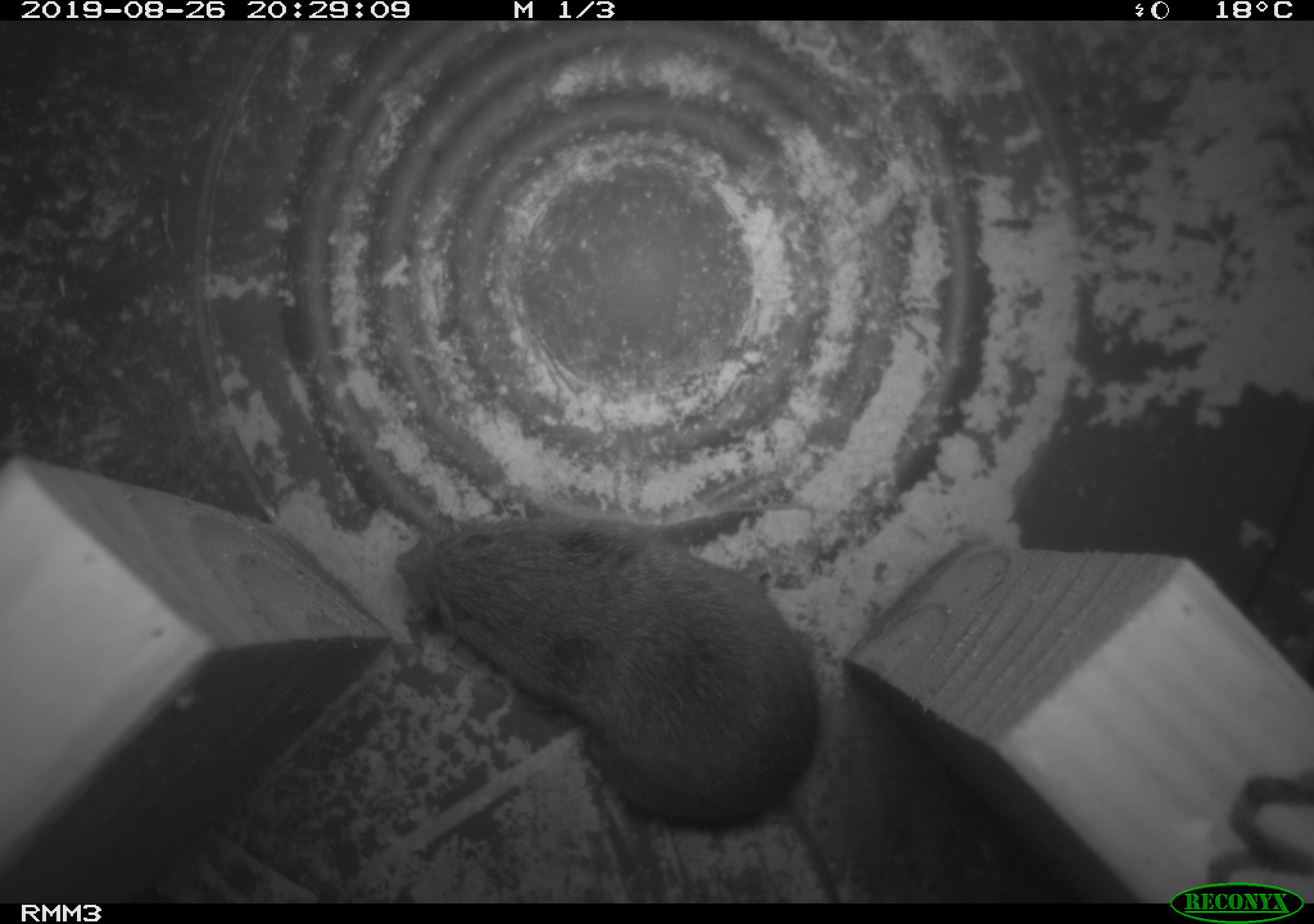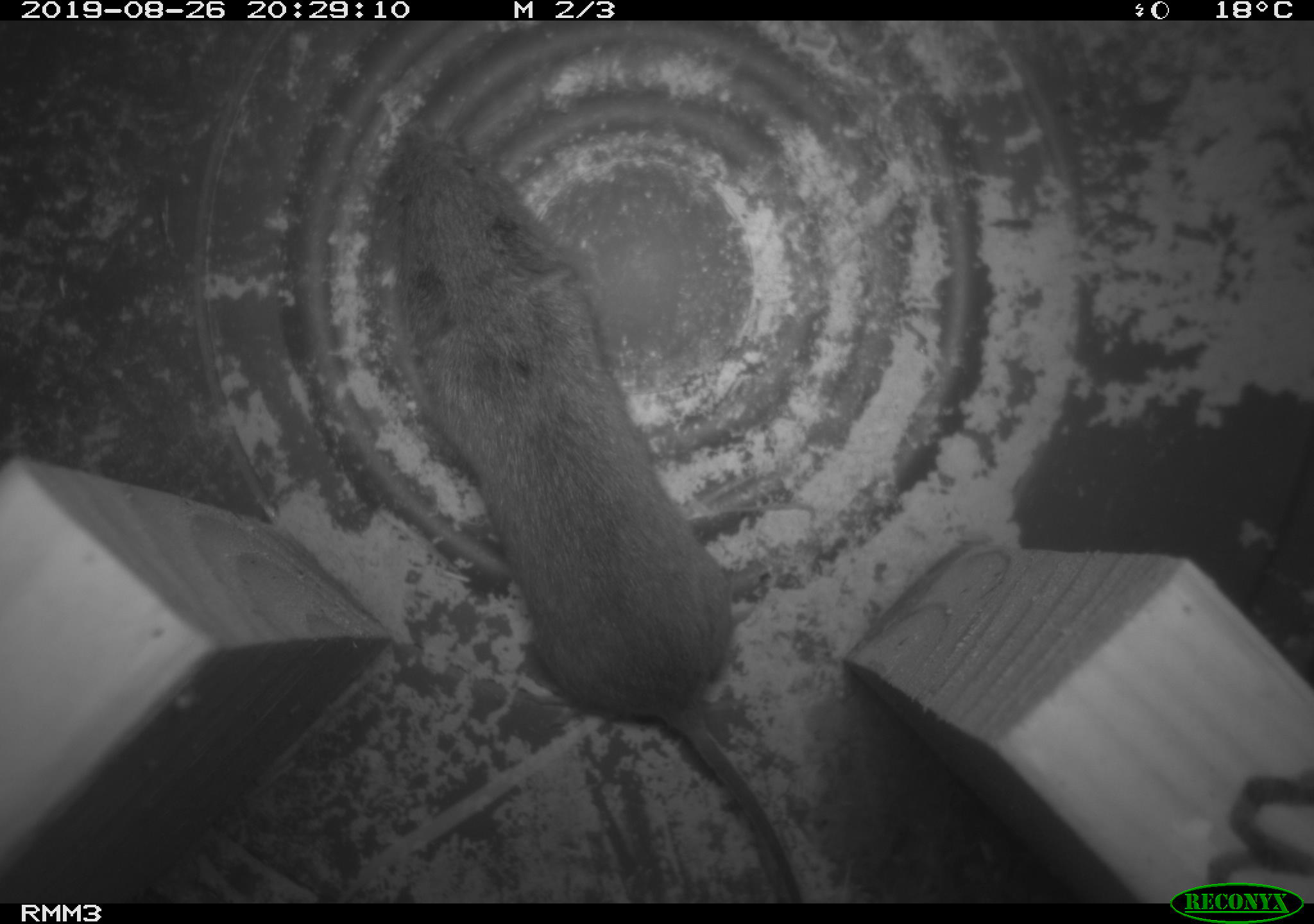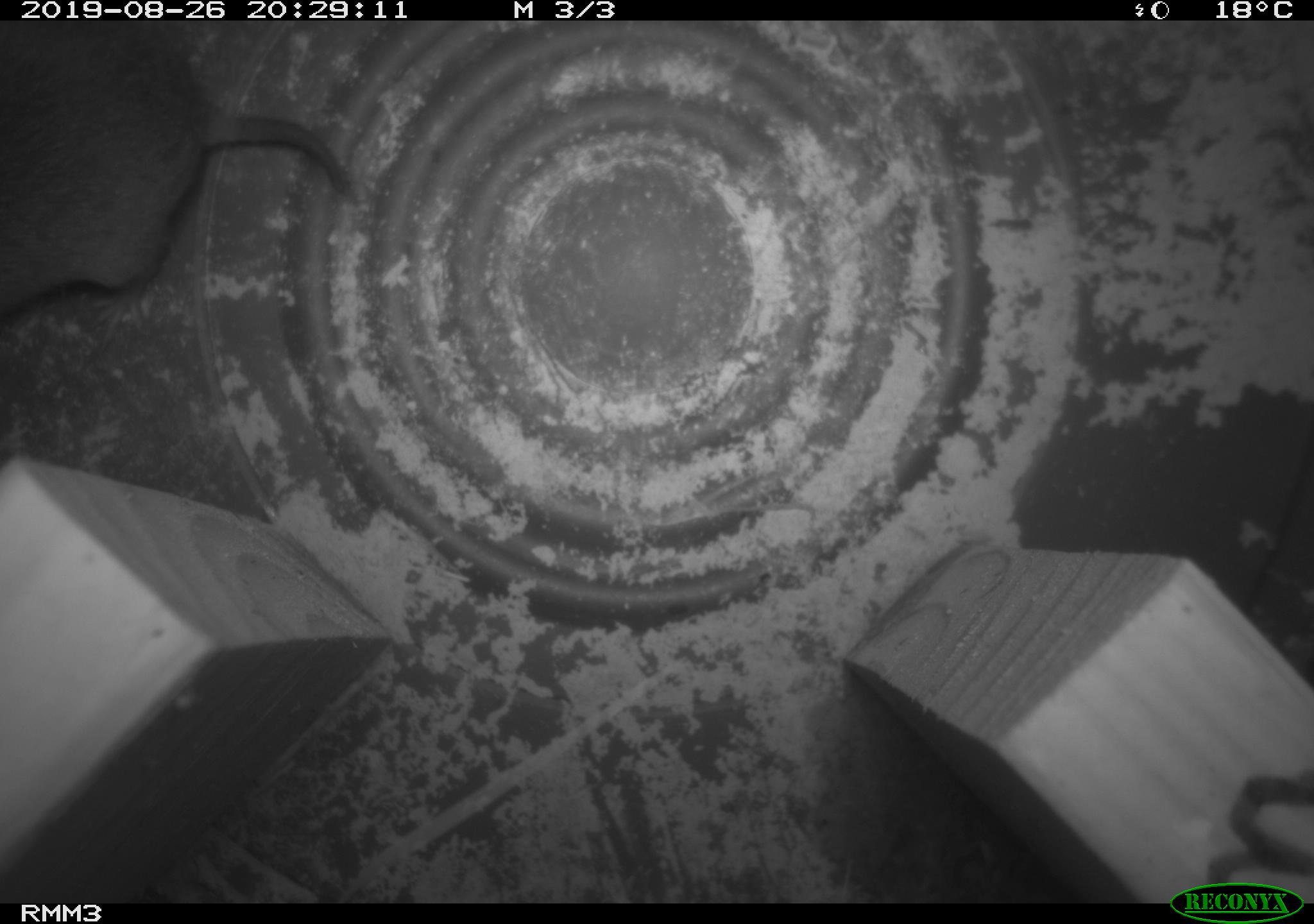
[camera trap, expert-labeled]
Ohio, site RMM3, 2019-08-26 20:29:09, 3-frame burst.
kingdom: Animalia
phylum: Chordata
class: Mammalia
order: Rodentia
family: Cricetidae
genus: Microtus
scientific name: Microtus pennsylvanicus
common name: meadow vole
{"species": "meadow vole (Microtus pennsylvanicus)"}